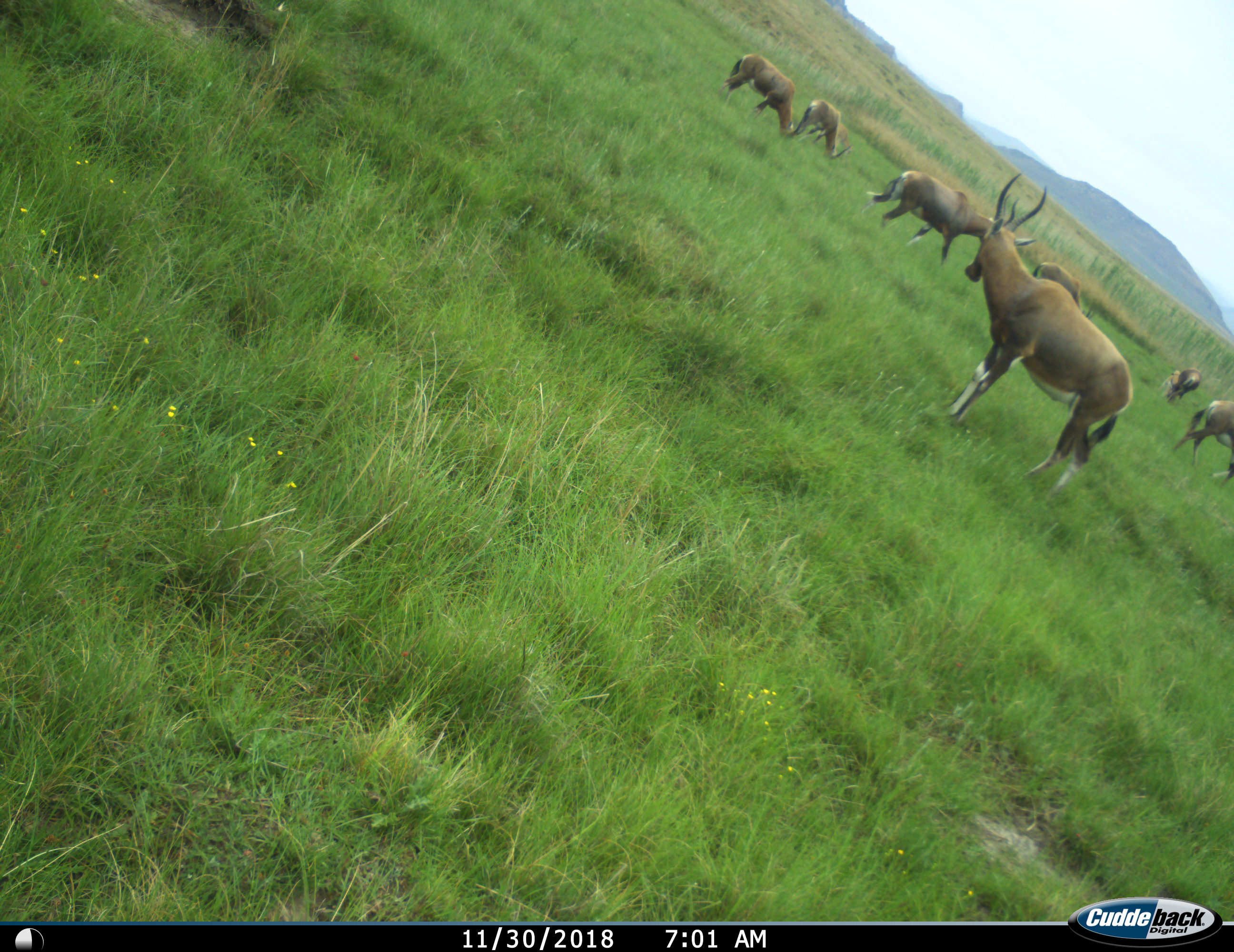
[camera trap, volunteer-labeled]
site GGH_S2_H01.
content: unidentified animal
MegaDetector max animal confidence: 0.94